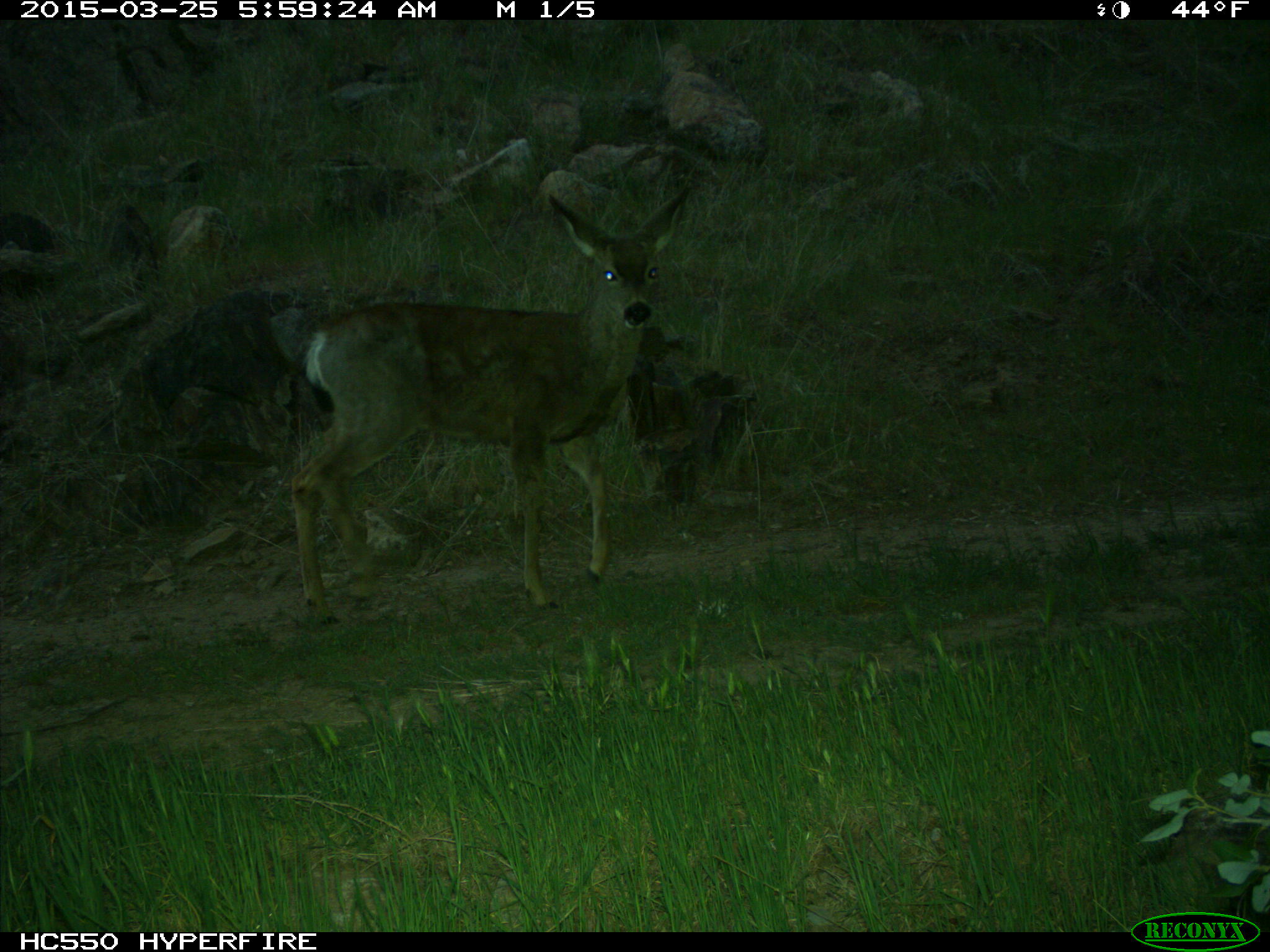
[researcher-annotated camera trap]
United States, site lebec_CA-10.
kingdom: Animalia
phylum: Chordata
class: Mammalia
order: Artiodactyla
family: Cervidae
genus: Odocoileus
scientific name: Odocoileus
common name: deer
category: unidentified deer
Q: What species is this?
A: Unidentified deer (deer) (Odocoileus).